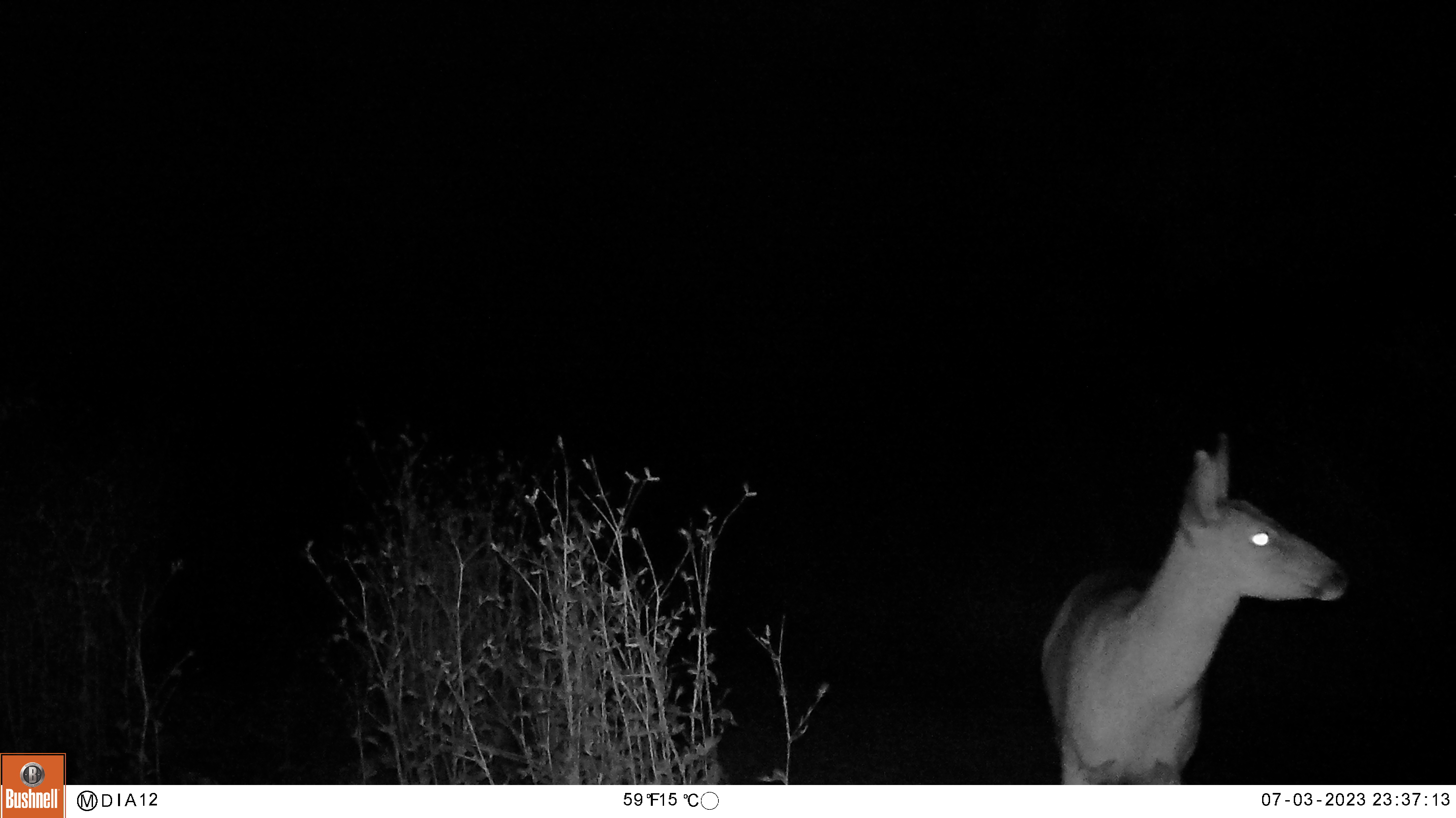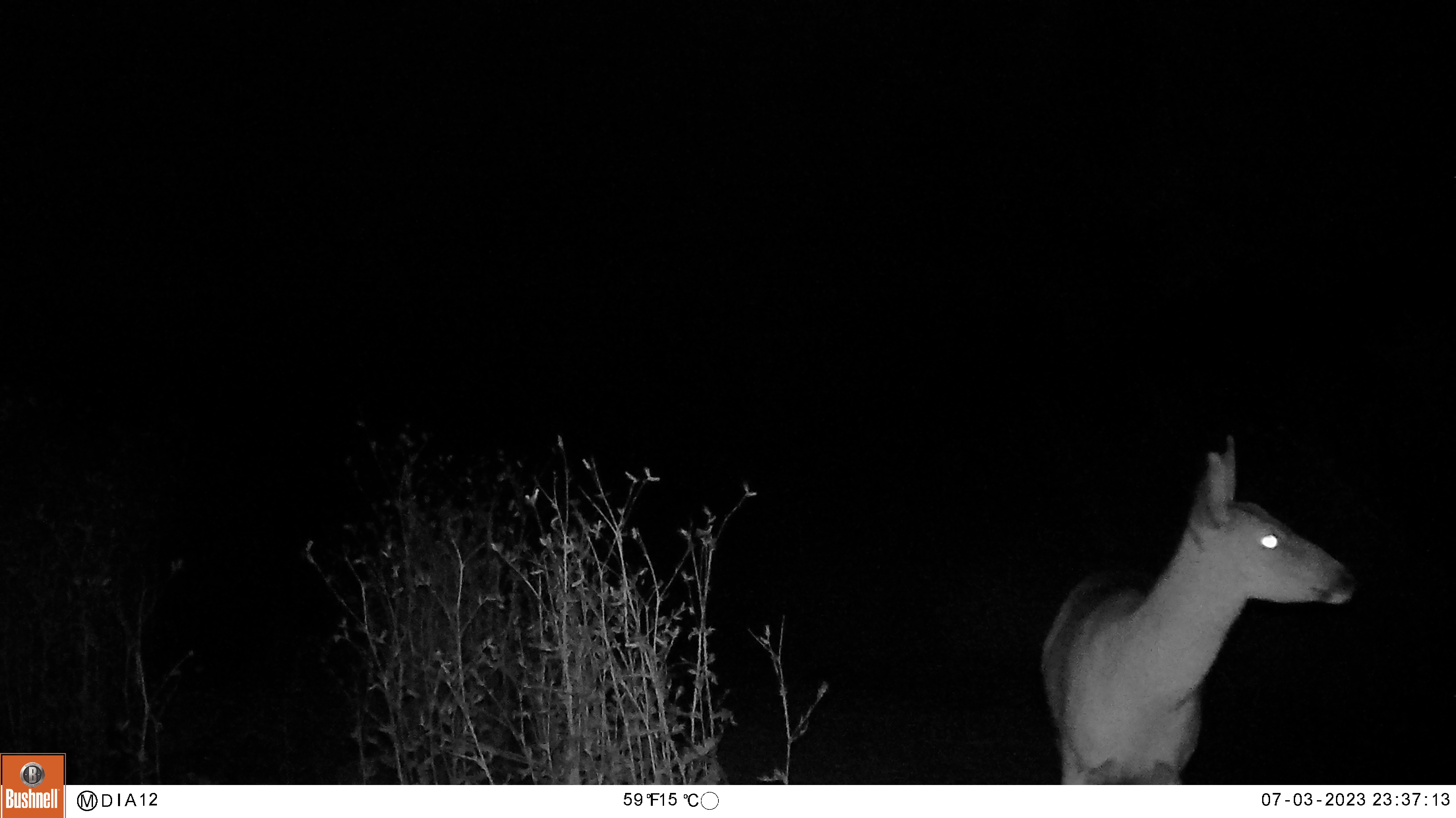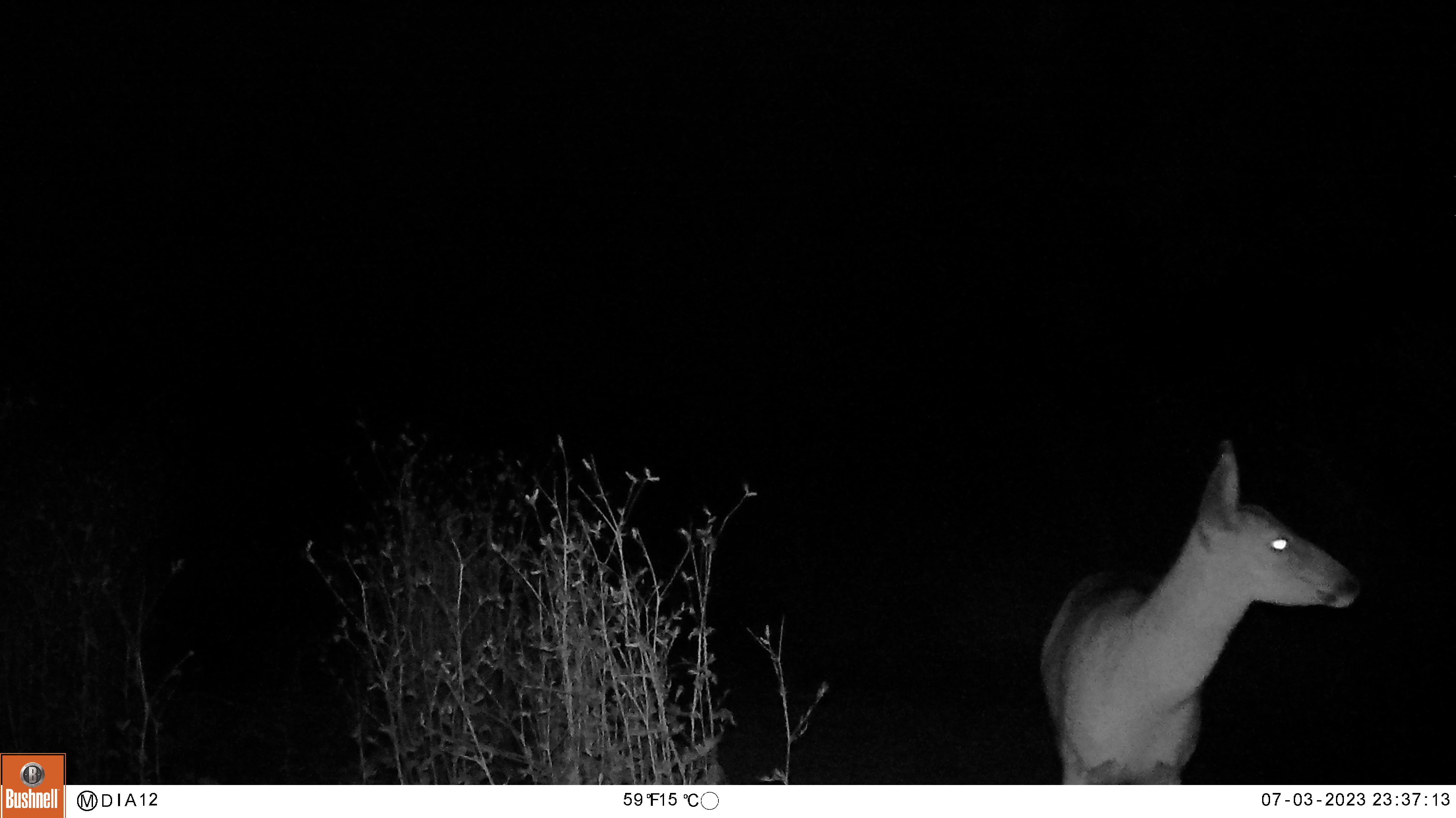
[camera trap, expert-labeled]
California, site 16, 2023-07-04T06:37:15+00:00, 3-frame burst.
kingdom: Animalia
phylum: Chordata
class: Mammalia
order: Artiodactyla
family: Cervidae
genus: Odocoileus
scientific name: Odocoileus hemionus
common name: mule deer